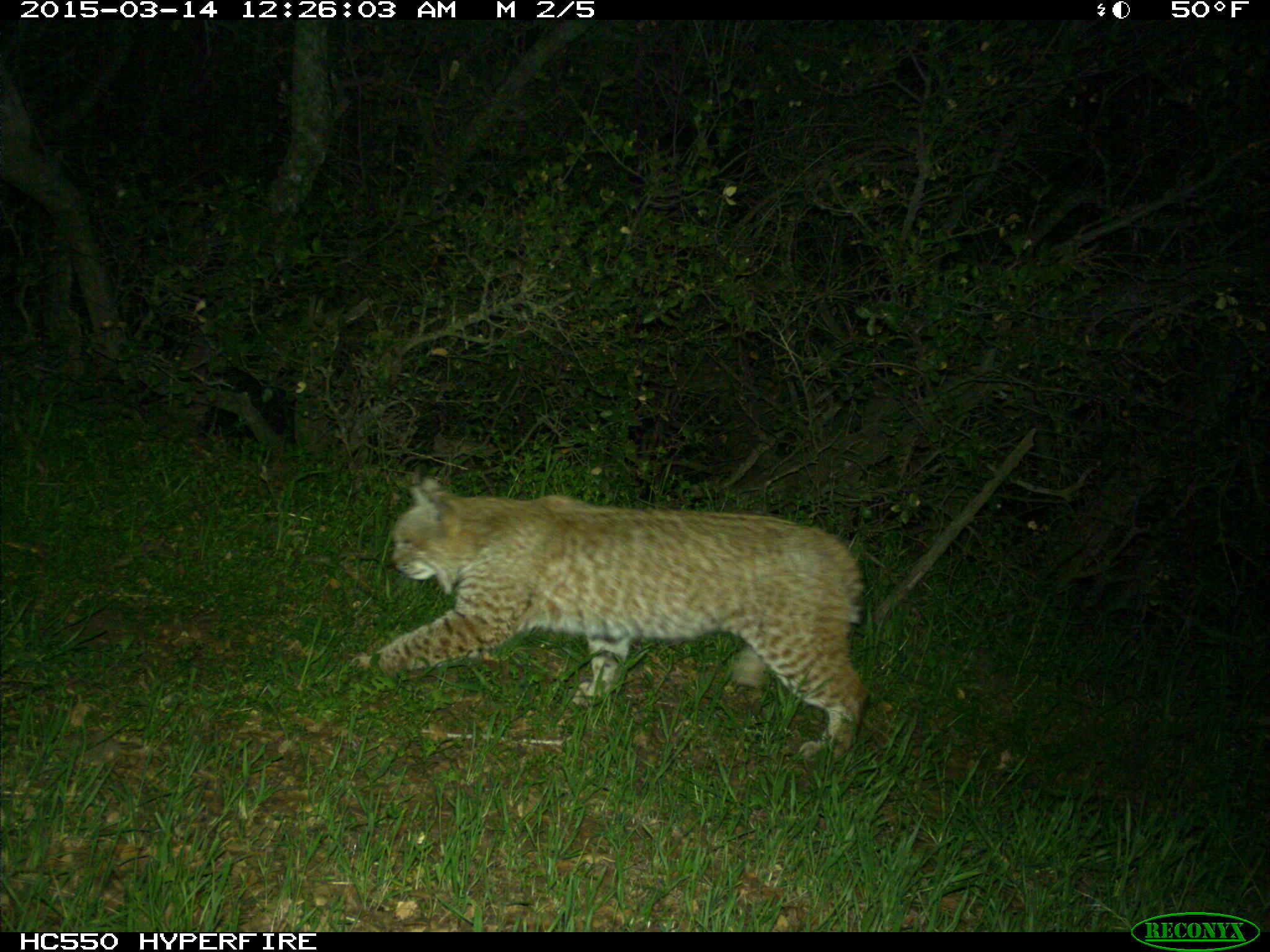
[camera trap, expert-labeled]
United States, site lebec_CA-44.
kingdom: Animalia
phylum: Chordata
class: Mammalia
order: Carnivora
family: Felidae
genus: Lynx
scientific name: Lynx rufus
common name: bobcat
Lynx rufus (bobcat).